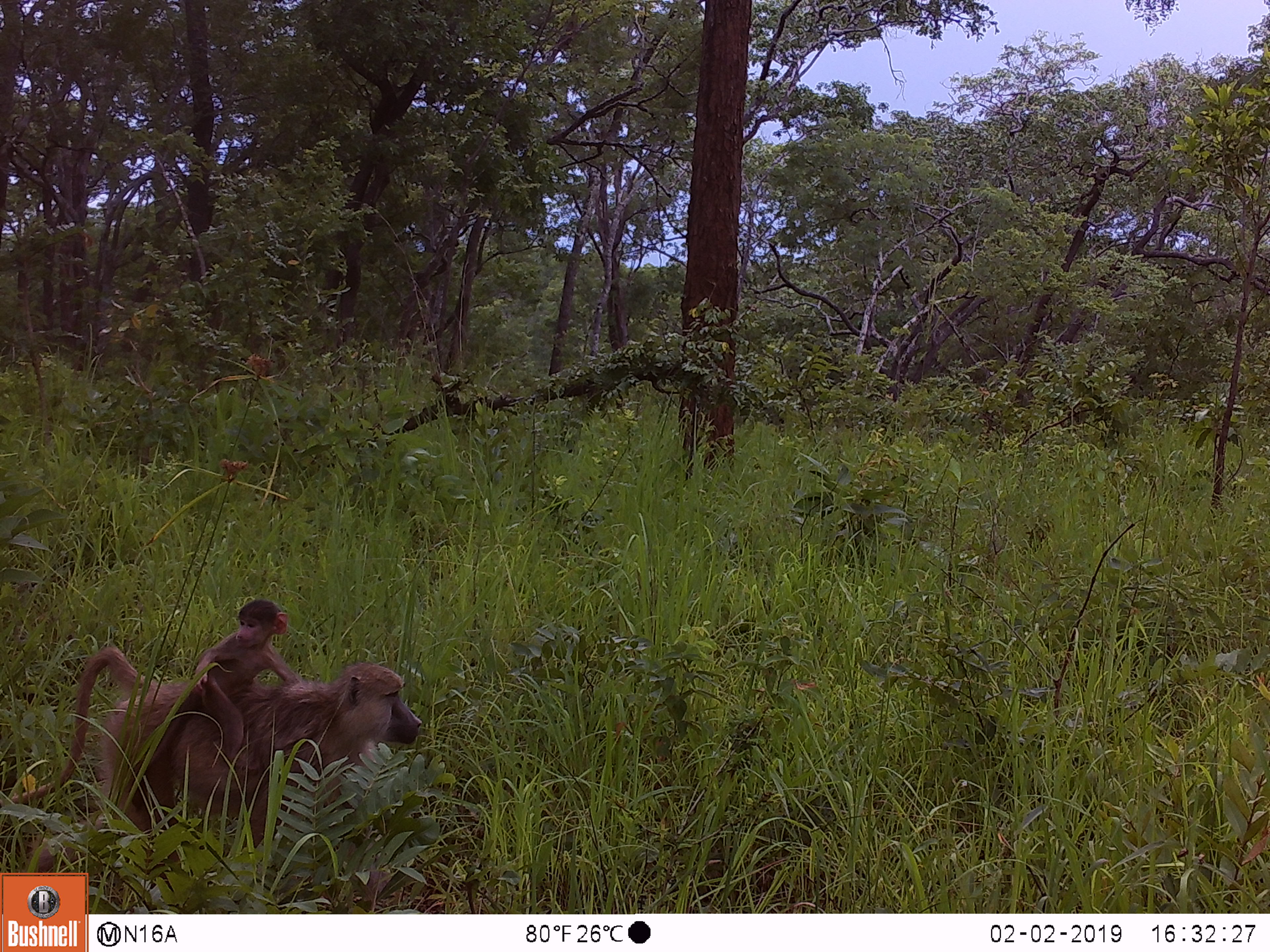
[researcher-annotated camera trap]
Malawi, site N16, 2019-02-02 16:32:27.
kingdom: Animalia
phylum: Chordata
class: Mammalia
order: Primates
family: Cercopithecidae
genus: Papio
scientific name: Papio cynocephalus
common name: yellow baboon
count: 2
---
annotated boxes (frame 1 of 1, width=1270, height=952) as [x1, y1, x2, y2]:
yellow baboon: [6, 638, 425, 870]; [167, 593, 313, 753]